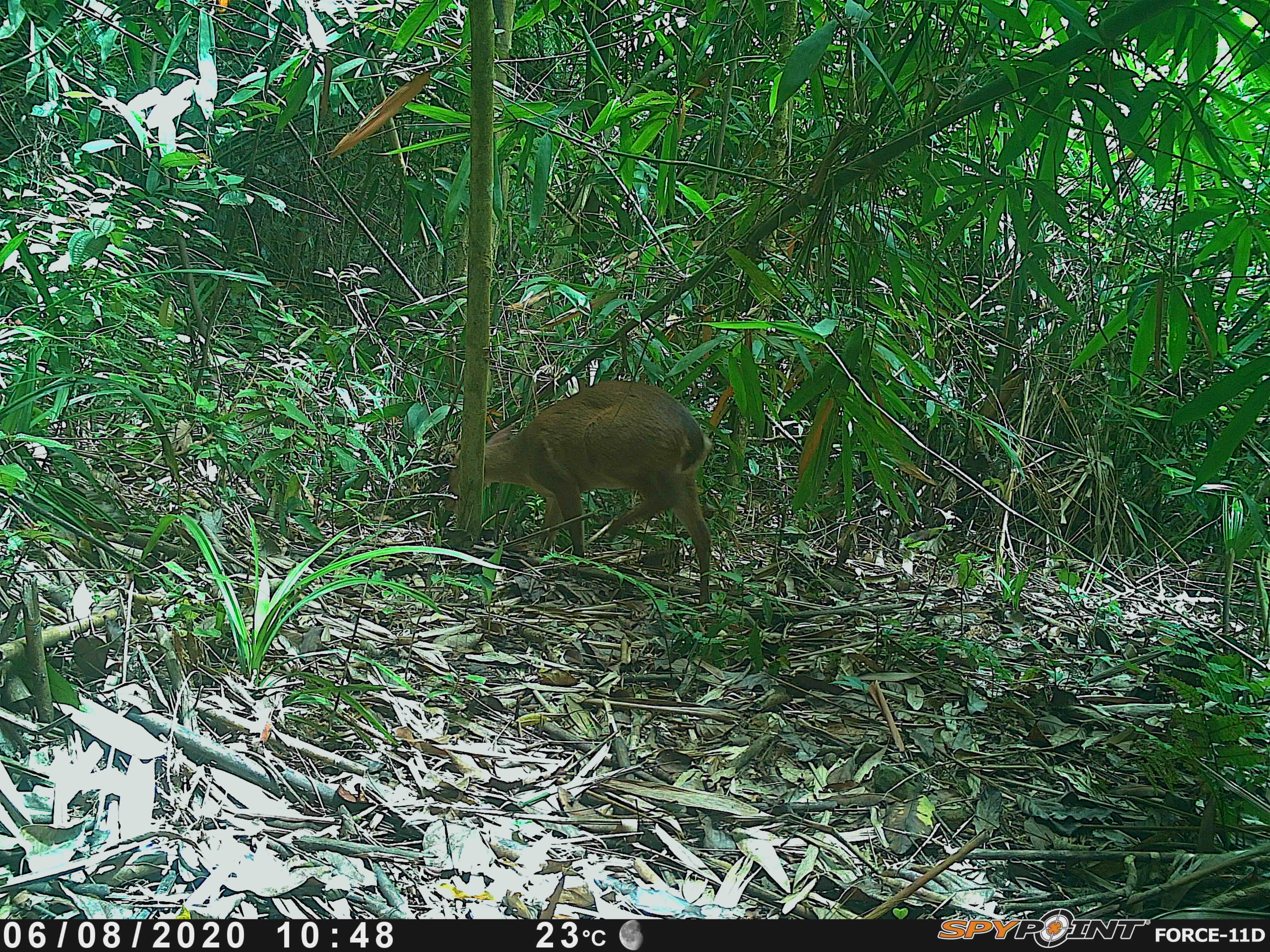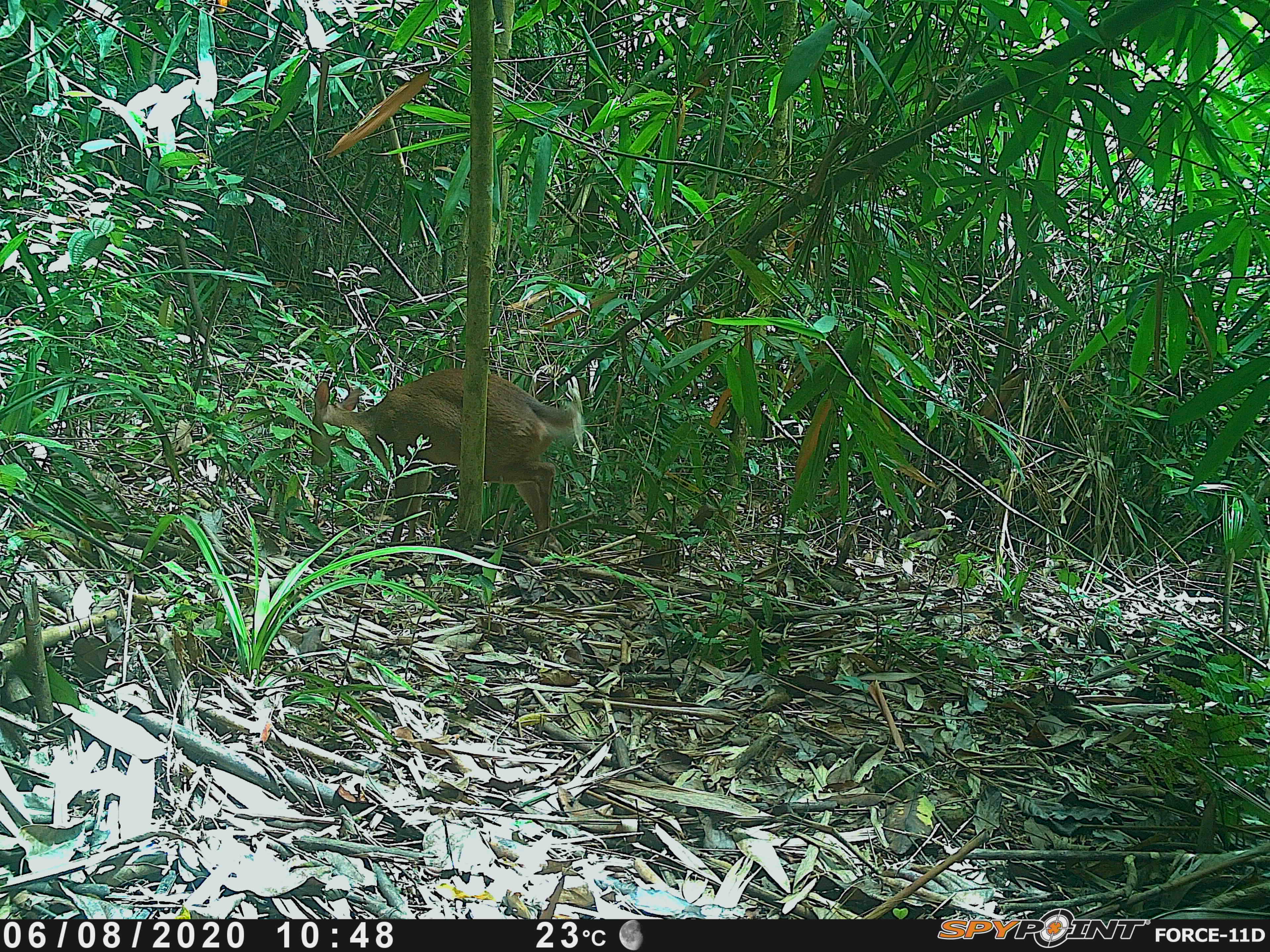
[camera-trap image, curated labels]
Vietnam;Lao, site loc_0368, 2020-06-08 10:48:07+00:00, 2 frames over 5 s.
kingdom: Animalia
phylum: Chordata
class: Mammalia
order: Artiodactyla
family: Cervidae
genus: Muntiacus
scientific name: Muntiacus vuquangensis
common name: large-antlered muntjac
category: large antlered muntjac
Large antlered muntjac (large-antlered muntjac) (Muntiacus vuquangensis). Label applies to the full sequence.